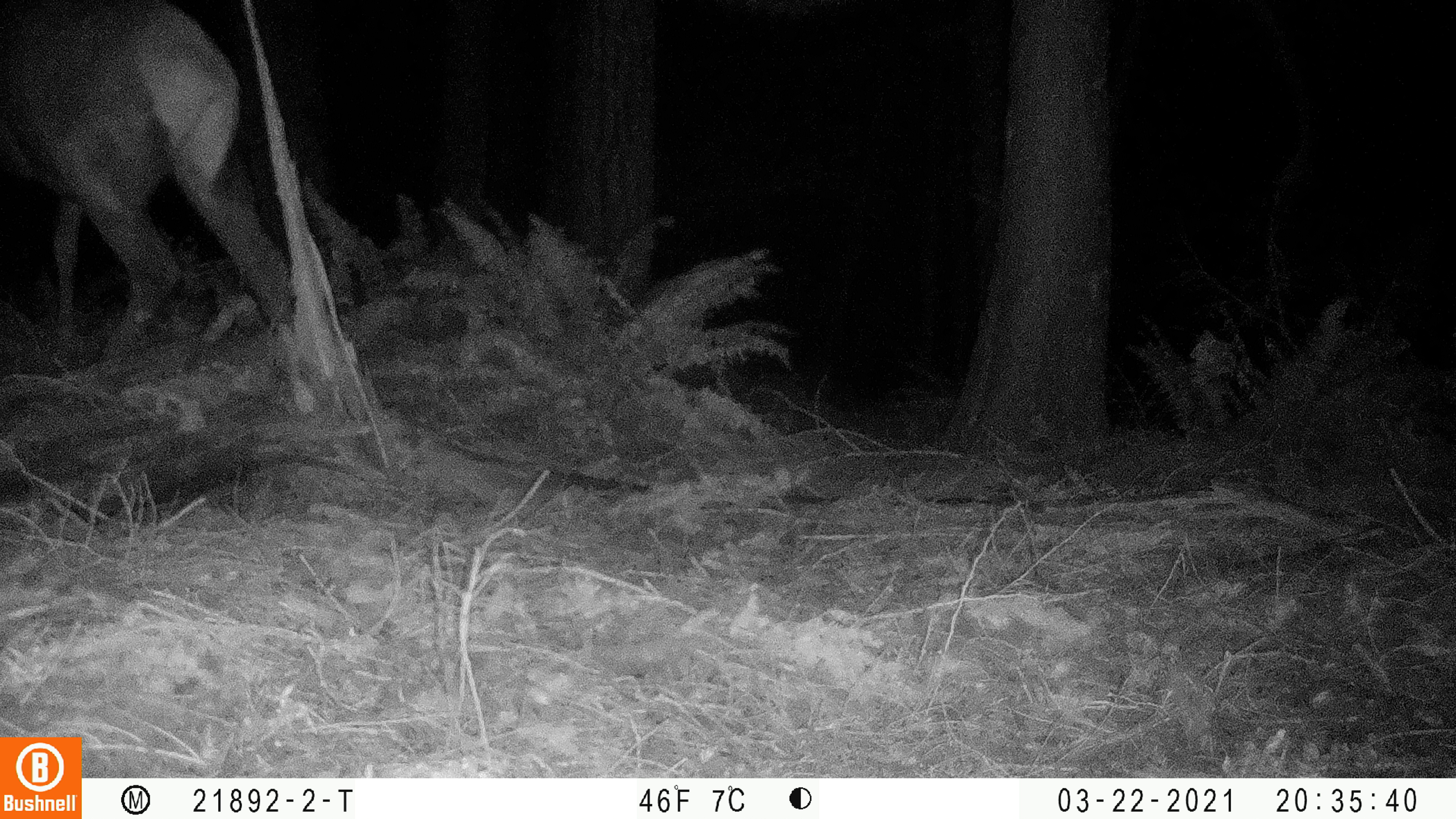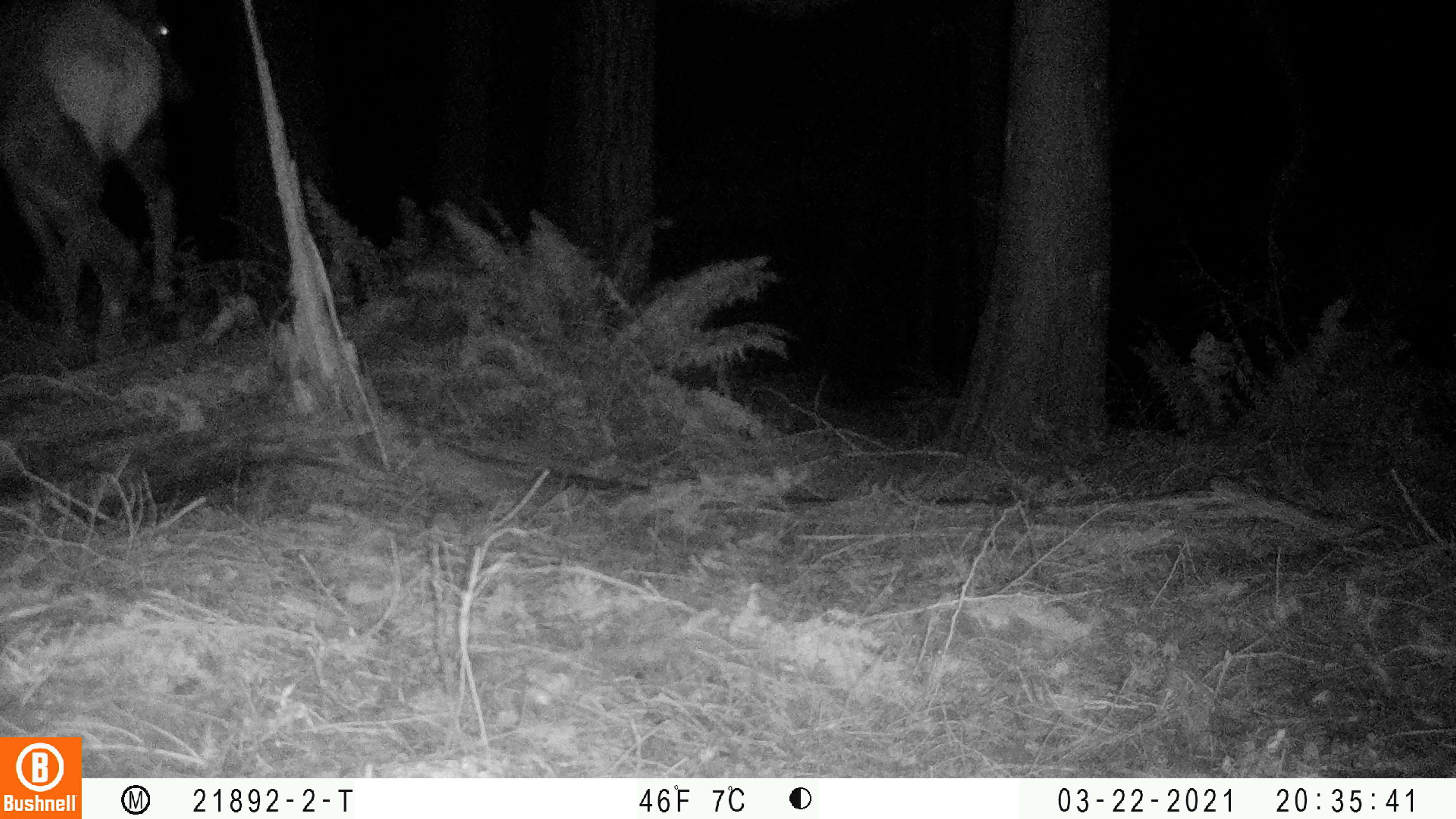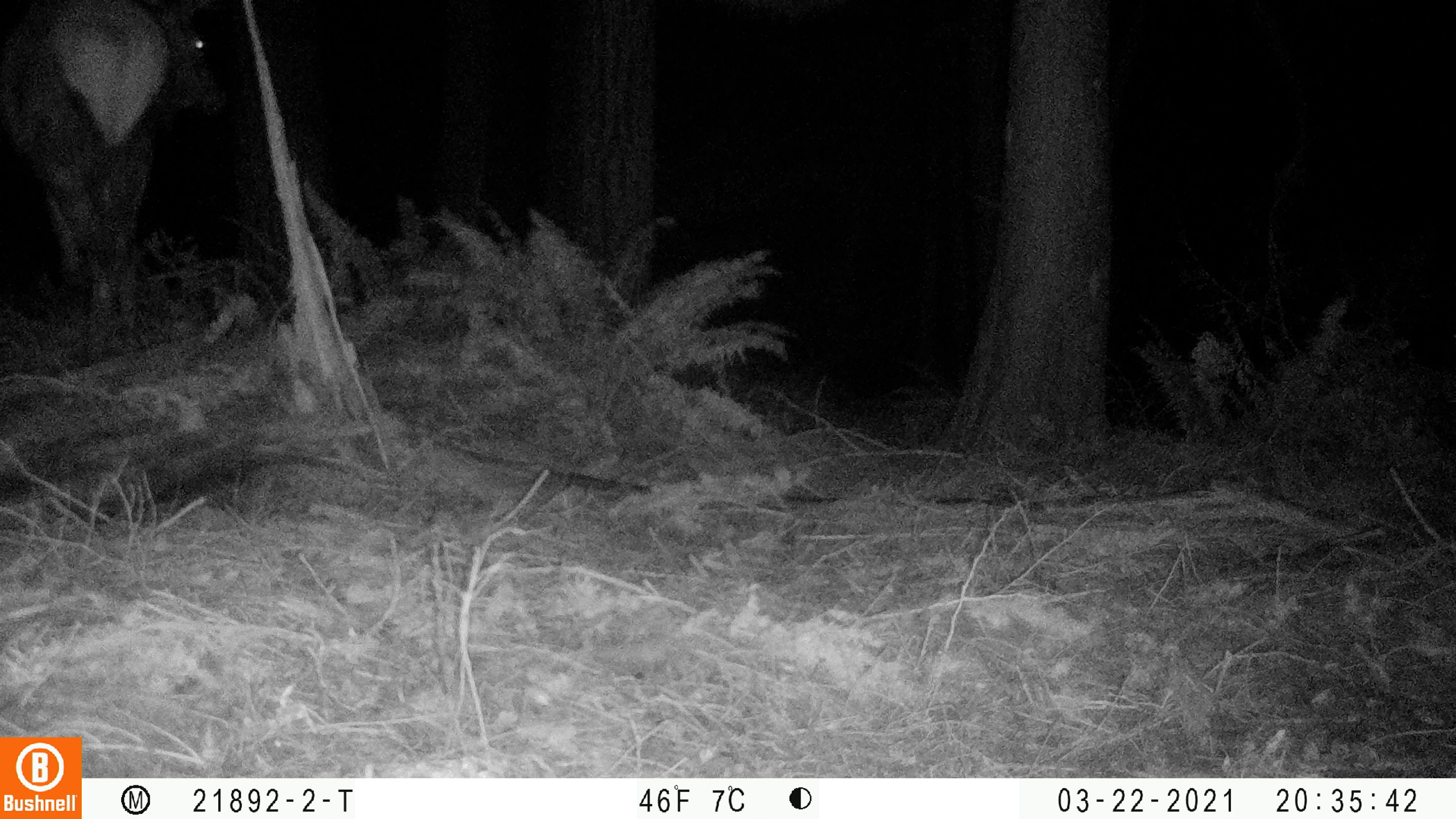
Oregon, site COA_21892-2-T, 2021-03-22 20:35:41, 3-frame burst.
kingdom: Animalia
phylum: Chordata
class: Mammalia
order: Artiodactyla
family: Cervidae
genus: Cervus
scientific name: Cervus canadensis roosevelti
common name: roosevelt elk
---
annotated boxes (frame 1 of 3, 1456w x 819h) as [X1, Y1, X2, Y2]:
roosevelt elk: [0, 0, 341, 382]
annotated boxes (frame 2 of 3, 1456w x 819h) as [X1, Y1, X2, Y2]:
roosevelt elk: [0, 0, 211, 380]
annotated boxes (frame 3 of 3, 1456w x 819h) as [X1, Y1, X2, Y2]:
roosevelt elk: [0, 0, 235, 369]